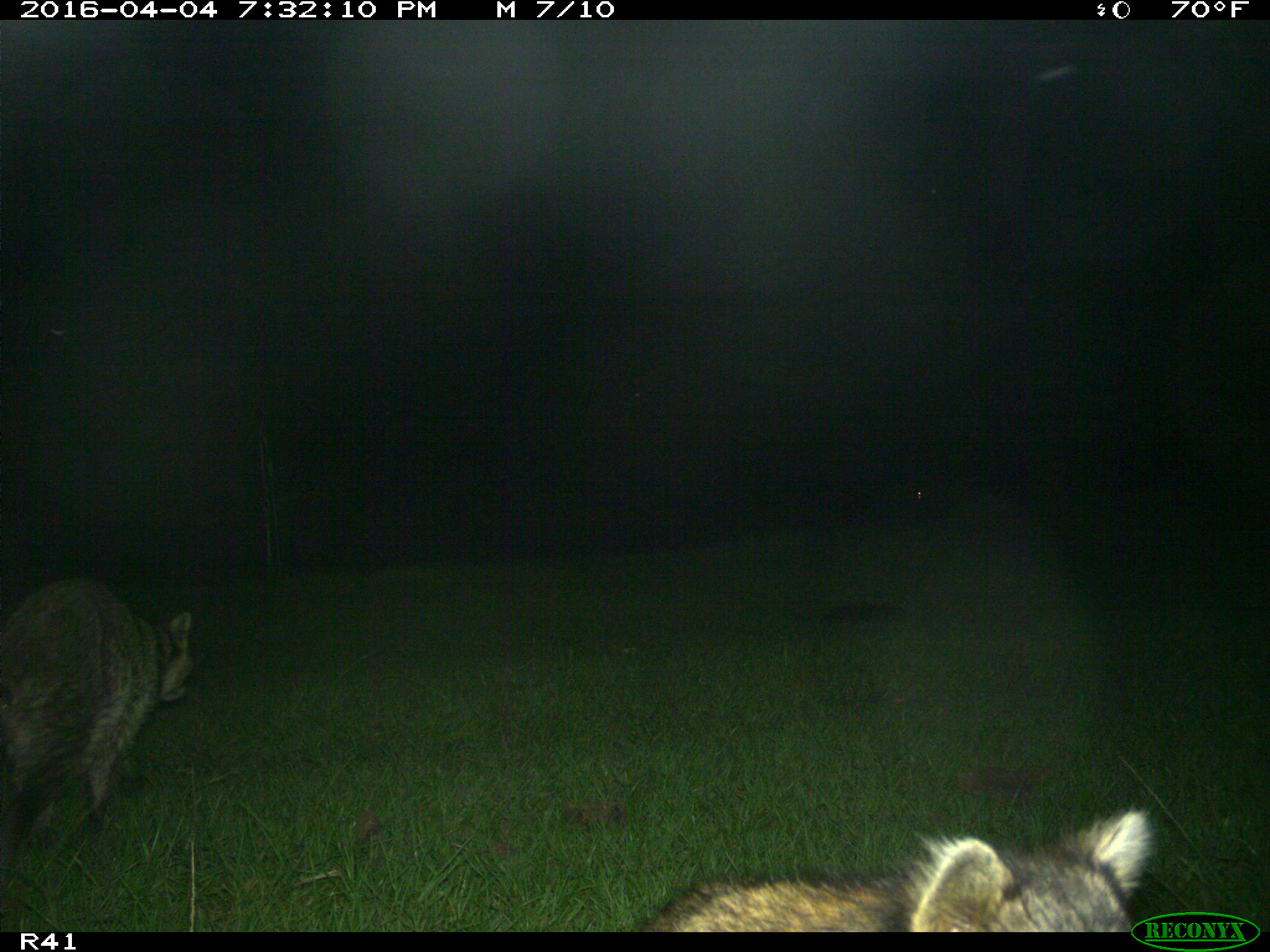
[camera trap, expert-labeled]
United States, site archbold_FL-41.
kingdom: Animalia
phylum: Chordata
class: Mammalia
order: Carnivora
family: Procyonidae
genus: Procyon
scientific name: Procyon lotor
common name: common raccoon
Procyon lotor (common raccoon).